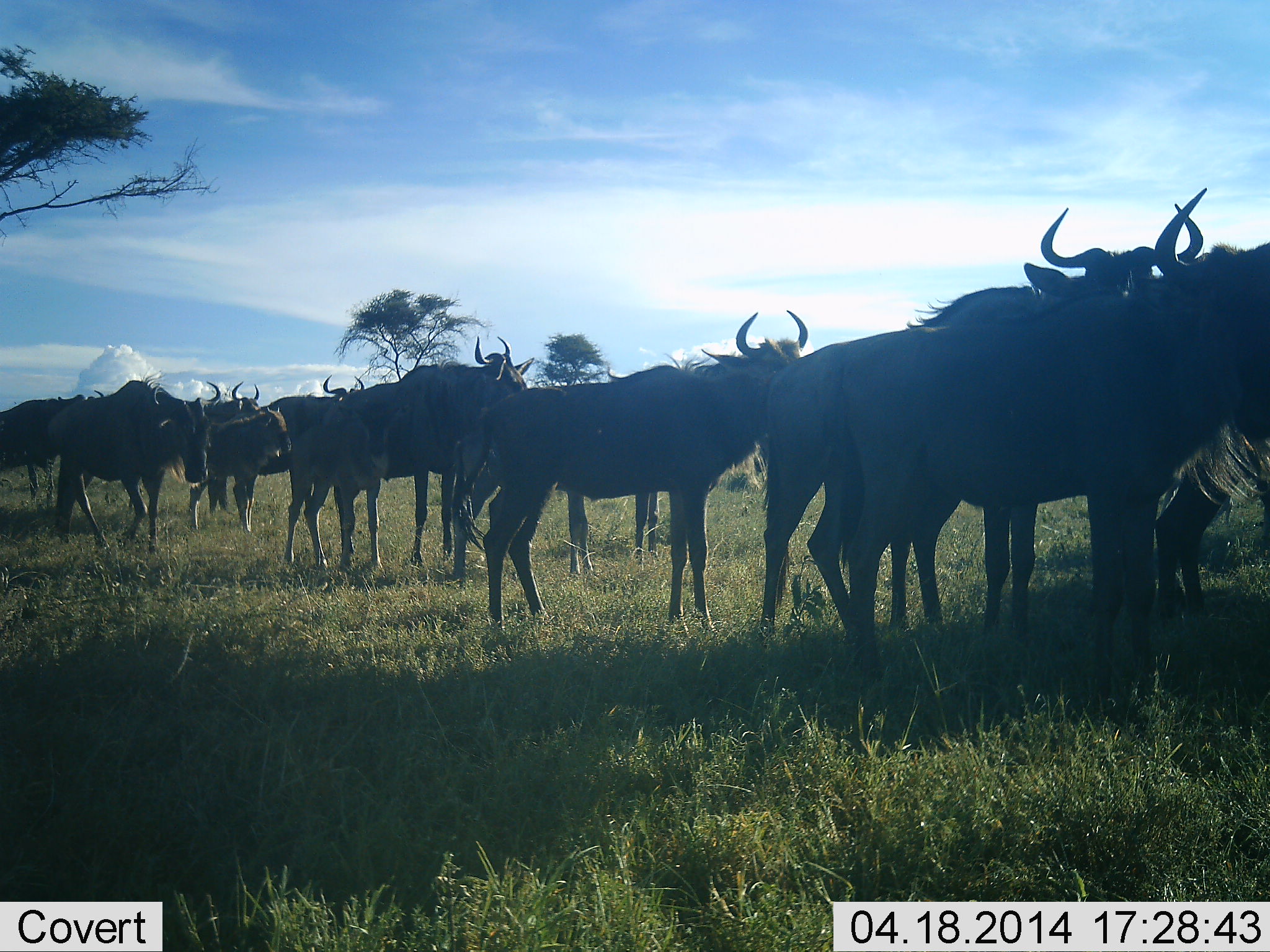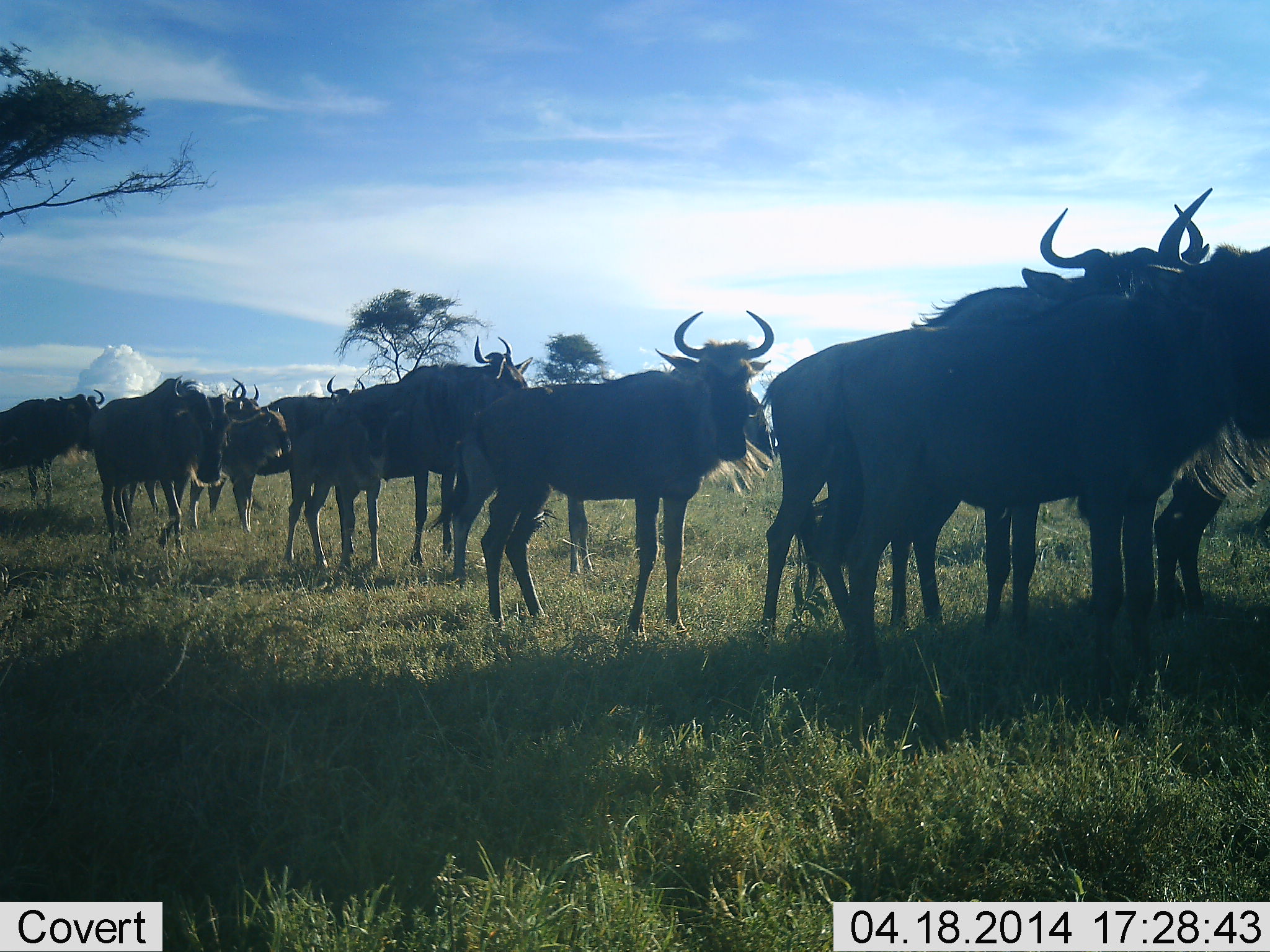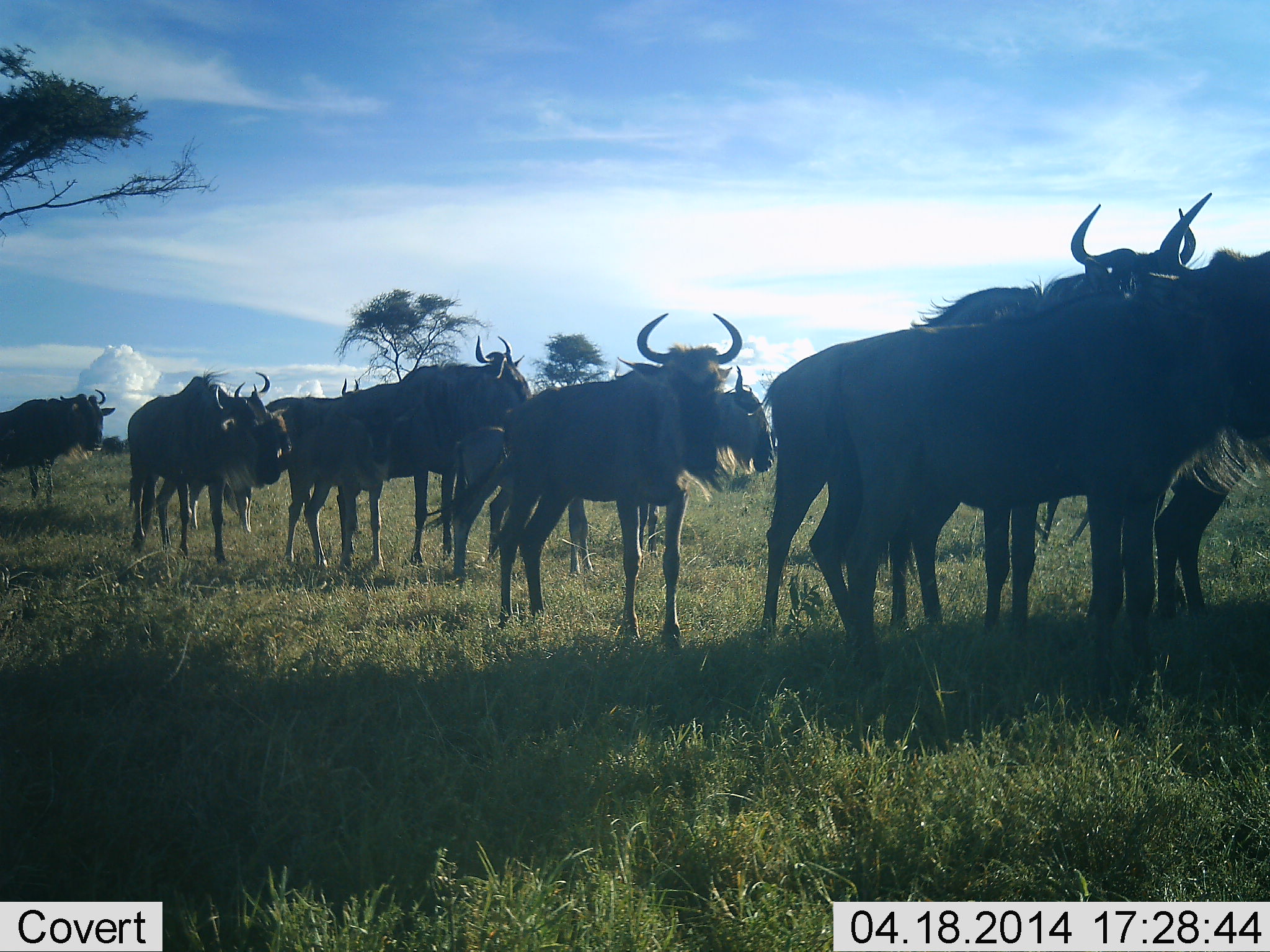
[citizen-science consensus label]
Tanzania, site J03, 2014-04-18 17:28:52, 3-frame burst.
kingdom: Animalia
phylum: Chordata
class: Mammalia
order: Artiodactyla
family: Bovidae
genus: Connochaetes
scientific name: Connochaetes taurinus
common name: blue wildebeest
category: wildebeest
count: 11-50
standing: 90%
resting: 10%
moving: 20%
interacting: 0%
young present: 20%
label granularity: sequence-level